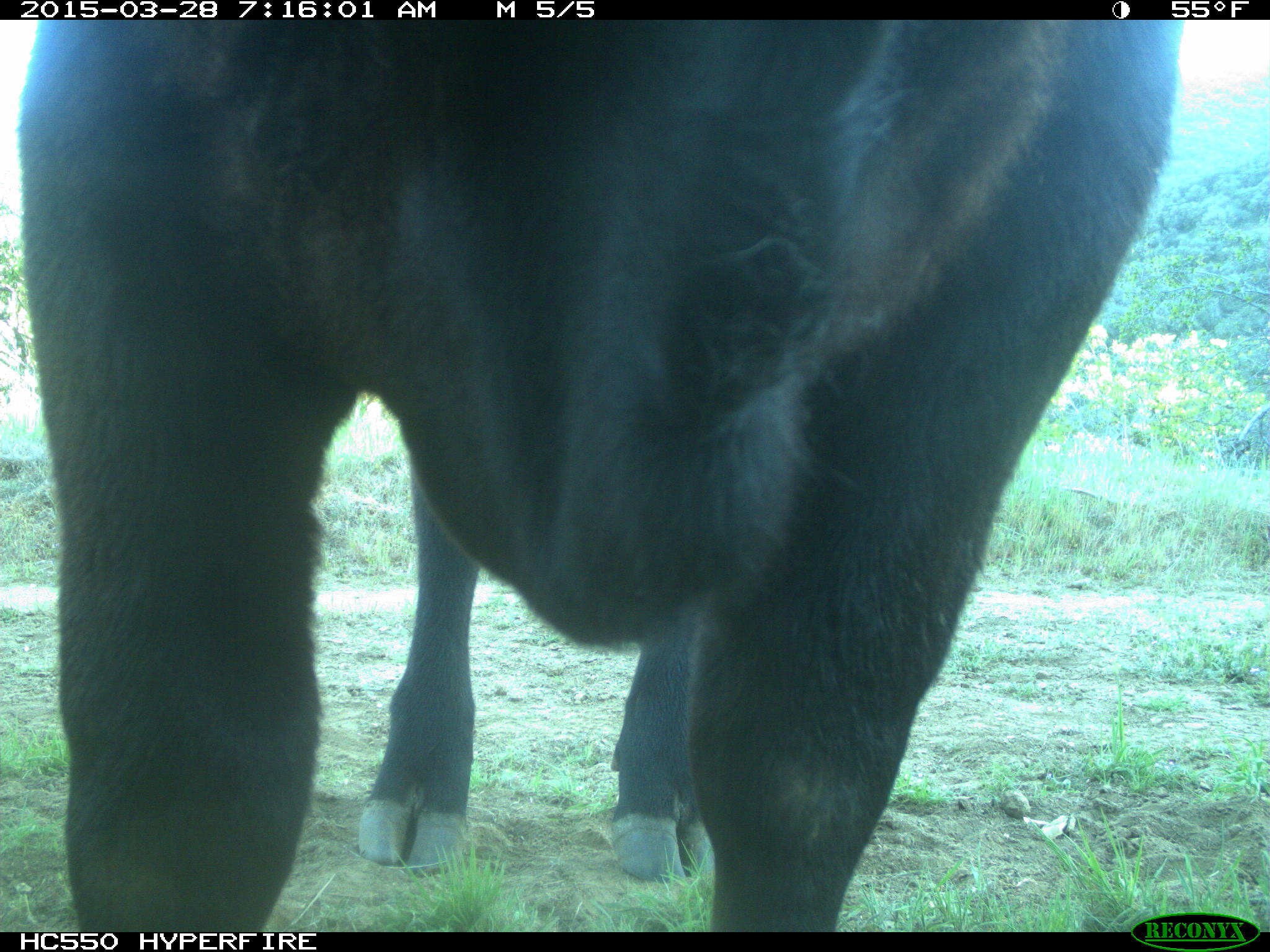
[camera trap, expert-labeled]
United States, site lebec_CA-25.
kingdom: Animalia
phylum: Chordata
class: Mammalia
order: Artiodactyla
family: Bovidae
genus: Bos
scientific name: Bos taurus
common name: domestic cow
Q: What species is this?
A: Bos taurus (domestic cow).